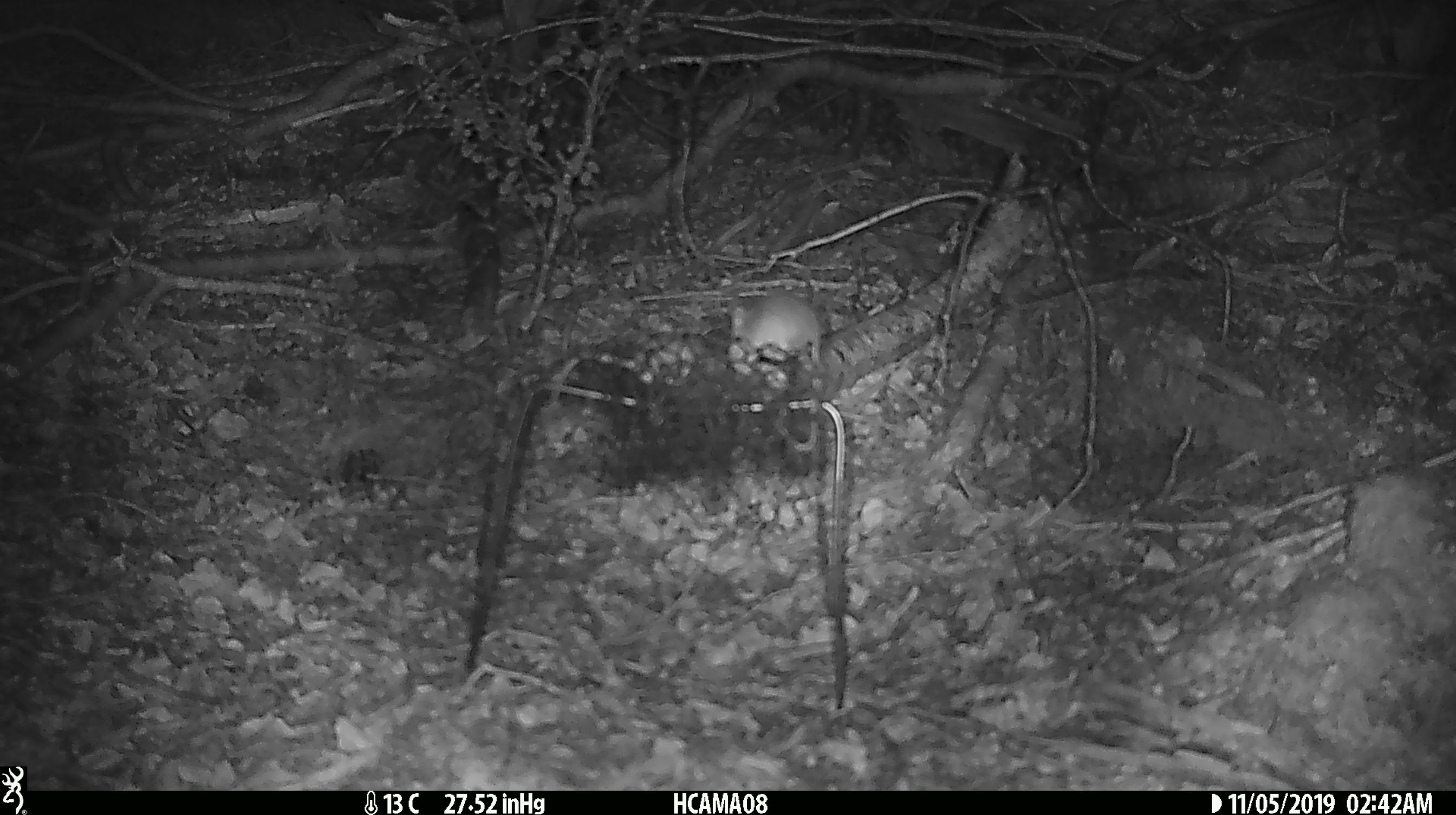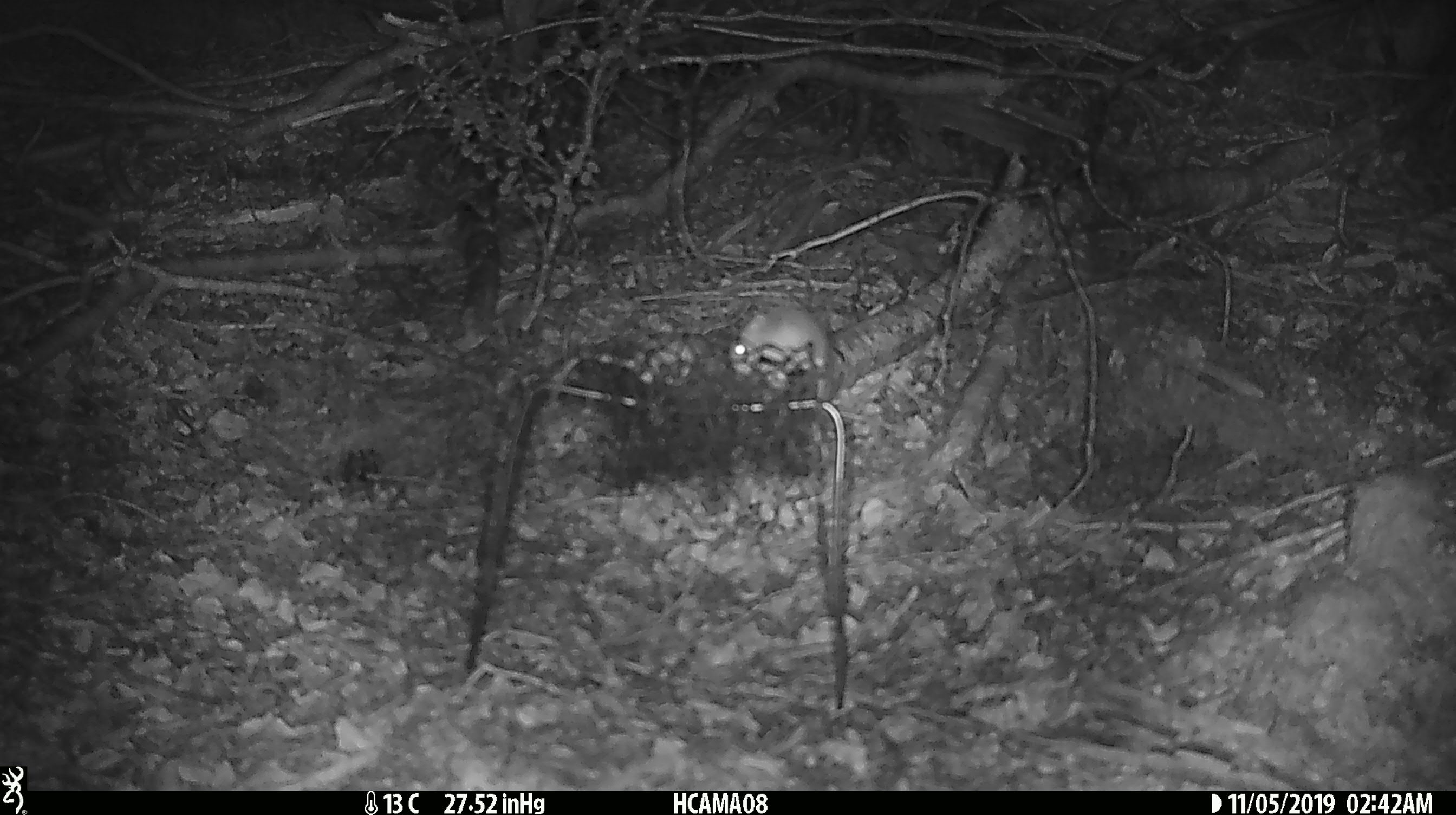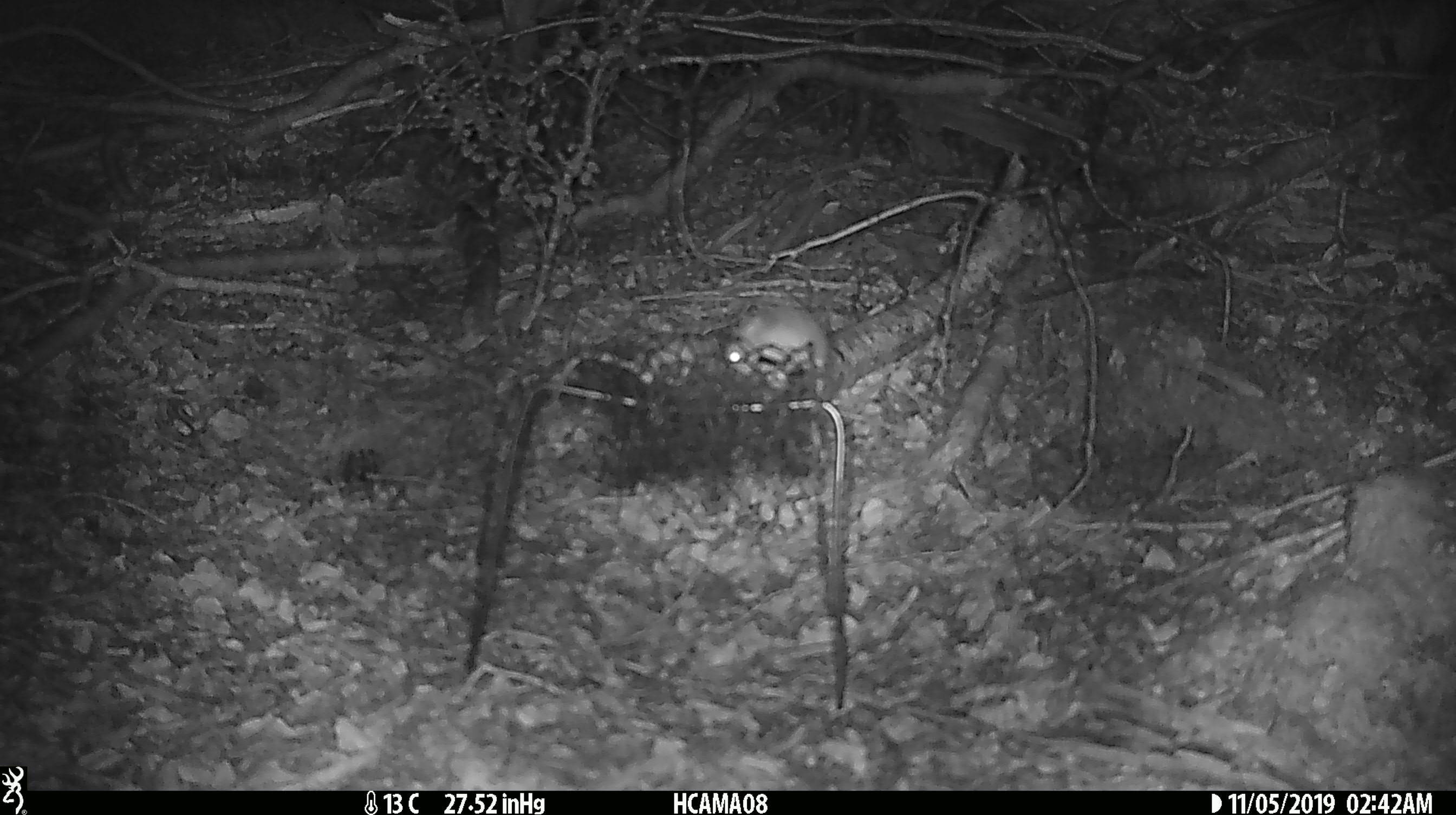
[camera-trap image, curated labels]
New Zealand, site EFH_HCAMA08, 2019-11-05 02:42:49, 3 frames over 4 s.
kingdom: Animalia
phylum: Chordata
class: Mammalia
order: Rodentia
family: Muridae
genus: Mus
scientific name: Mus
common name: mouse